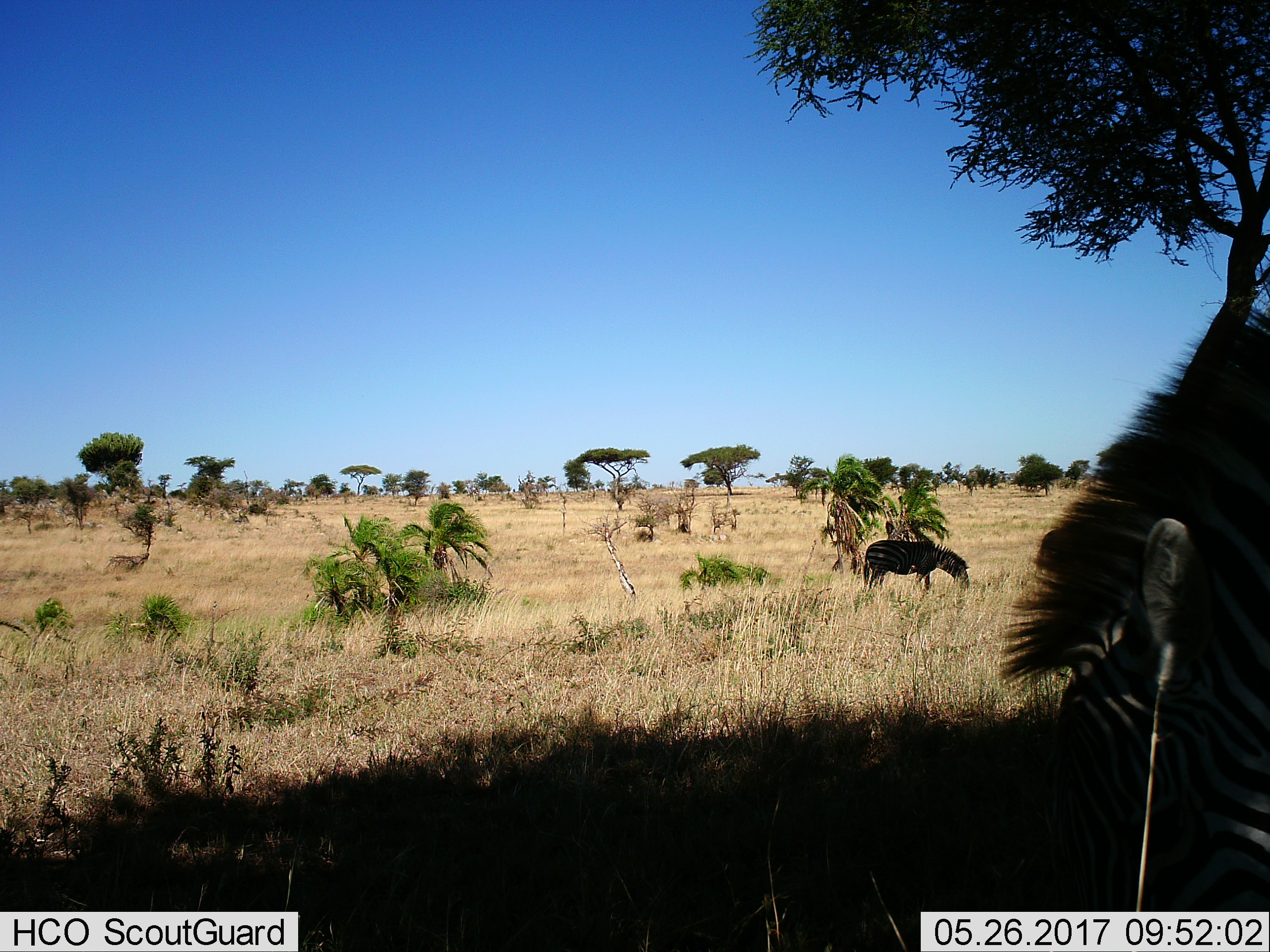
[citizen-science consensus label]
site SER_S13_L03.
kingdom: Animalia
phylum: Chordata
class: Mammalia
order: Perissodactyla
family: Equidae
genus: Equus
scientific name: Equus quagga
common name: plains zebra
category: zebraplains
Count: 2.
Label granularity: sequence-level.